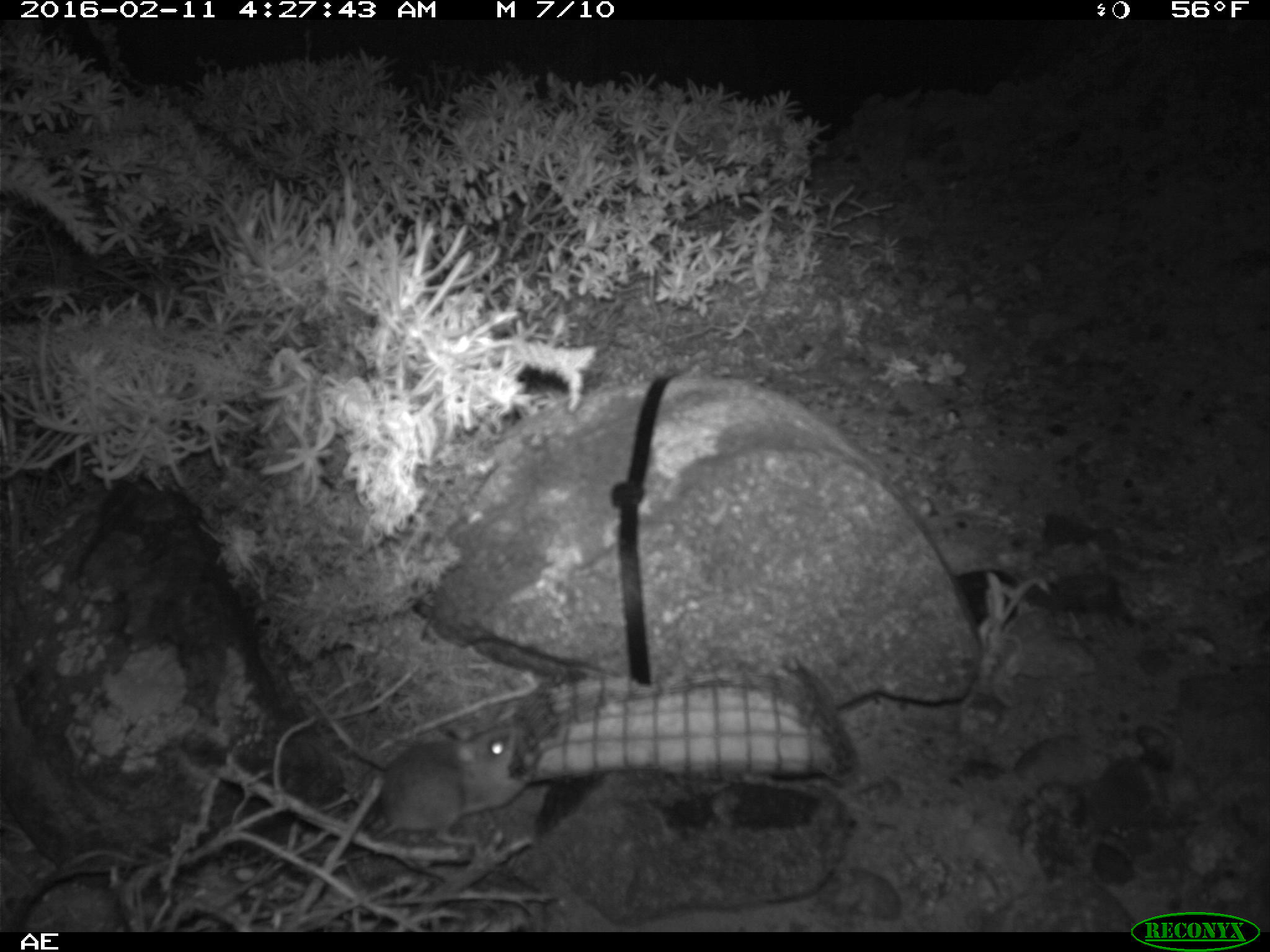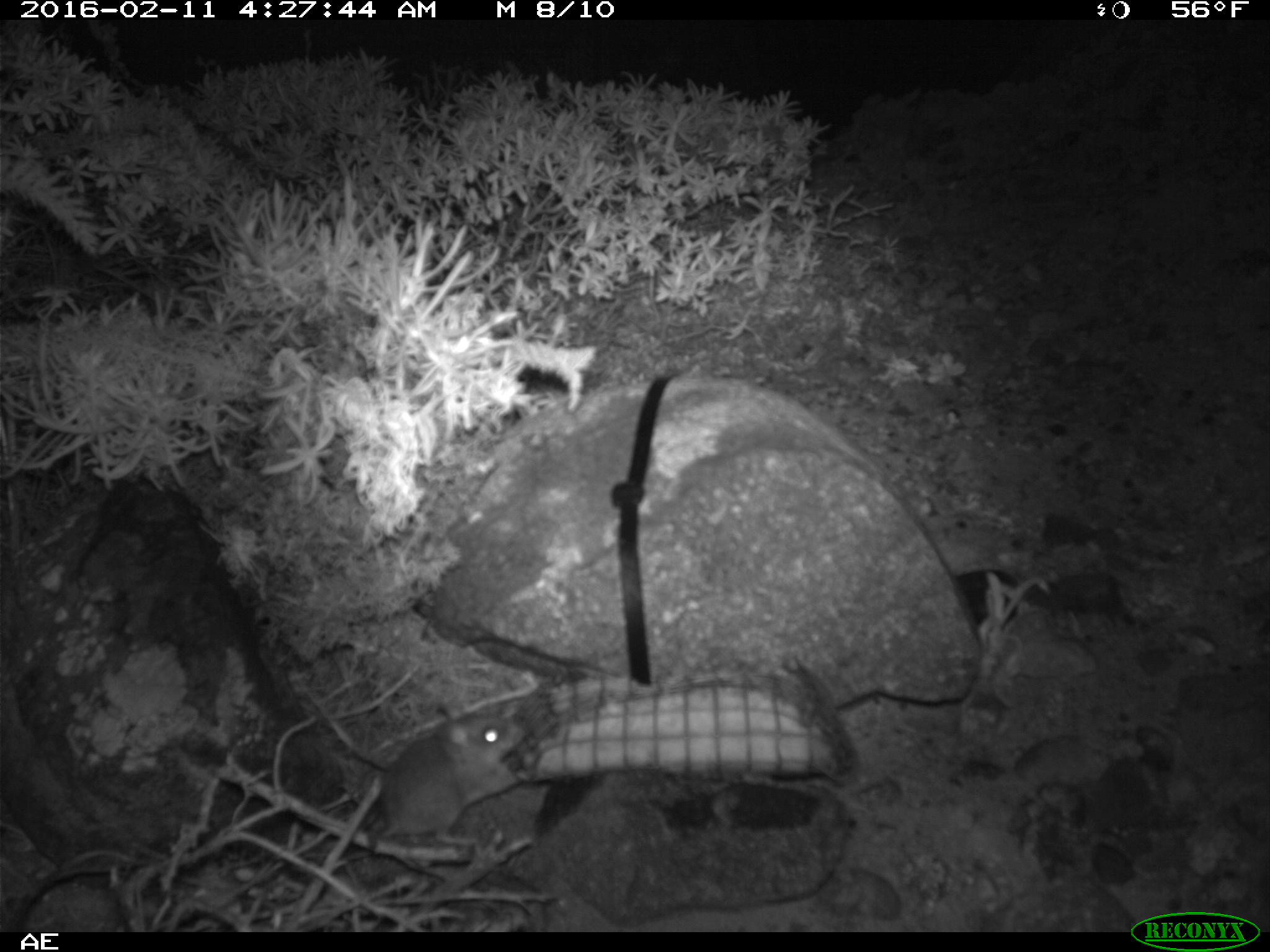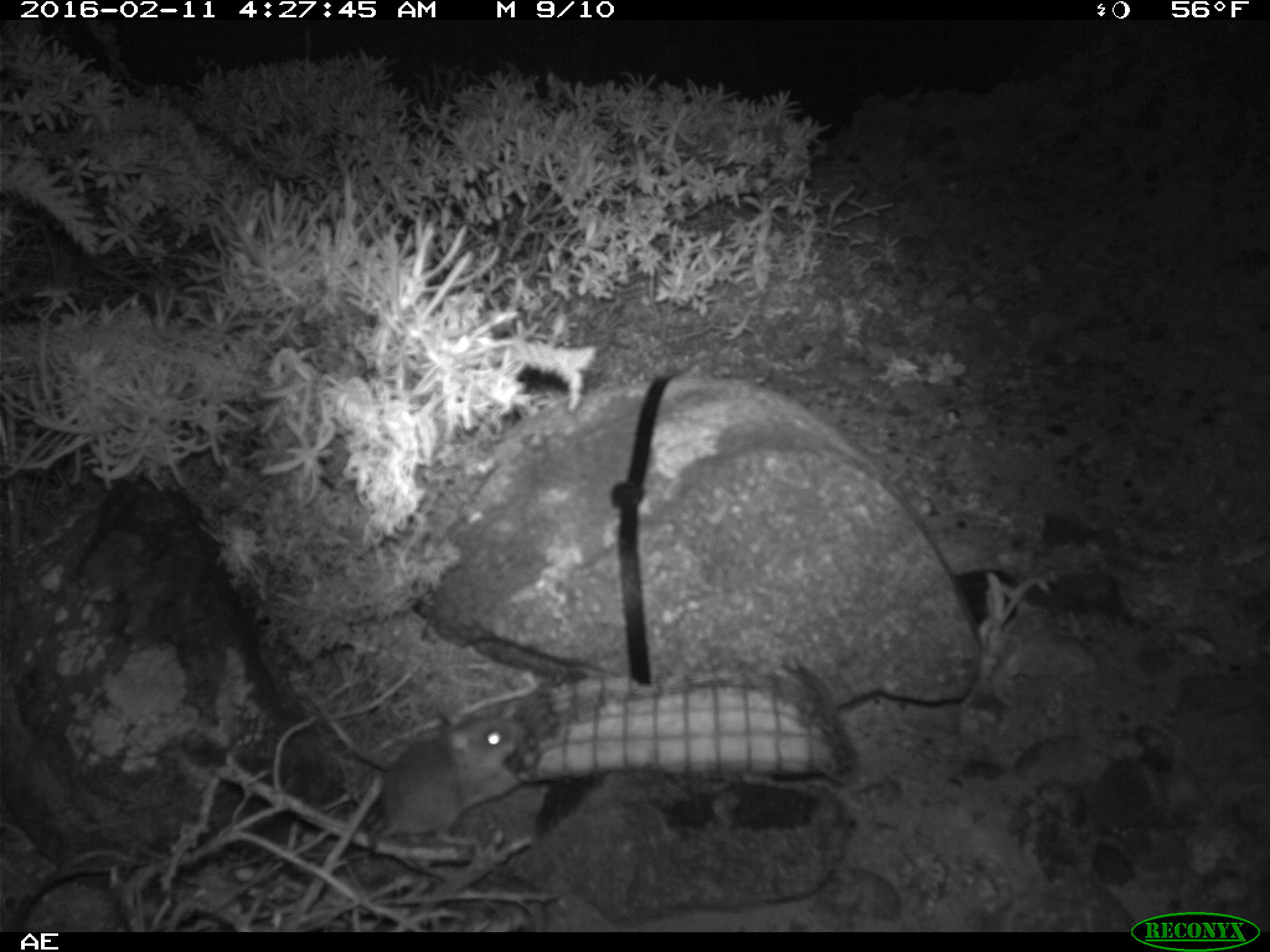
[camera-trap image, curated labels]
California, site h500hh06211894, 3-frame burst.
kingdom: Animalia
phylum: Chordata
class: Mammalia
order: Rodentia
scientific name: Rodentia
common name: rodent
Rodent (Rodentia).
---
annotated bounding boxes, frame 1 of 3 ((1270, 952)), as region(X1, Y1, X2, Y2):
rodent: region(339, 718, 536, 889)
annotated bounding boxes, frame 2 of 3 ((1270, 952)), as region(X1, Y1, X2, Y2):
rodent: region(339, 700, 533, 889)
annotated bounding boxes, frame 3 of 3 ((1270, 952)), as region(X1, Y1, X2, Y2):
rodent: region(342, 700, 533, 892)